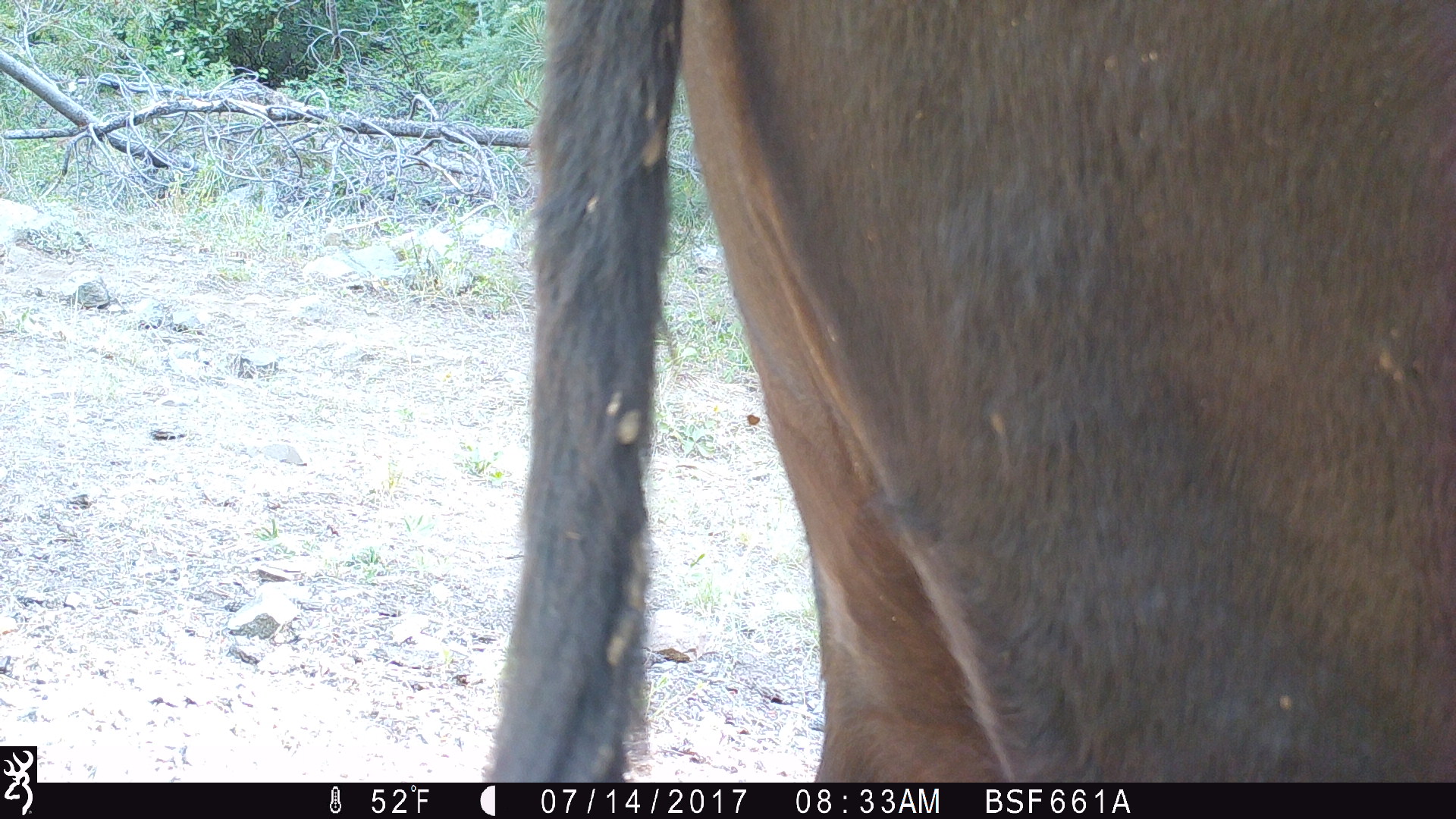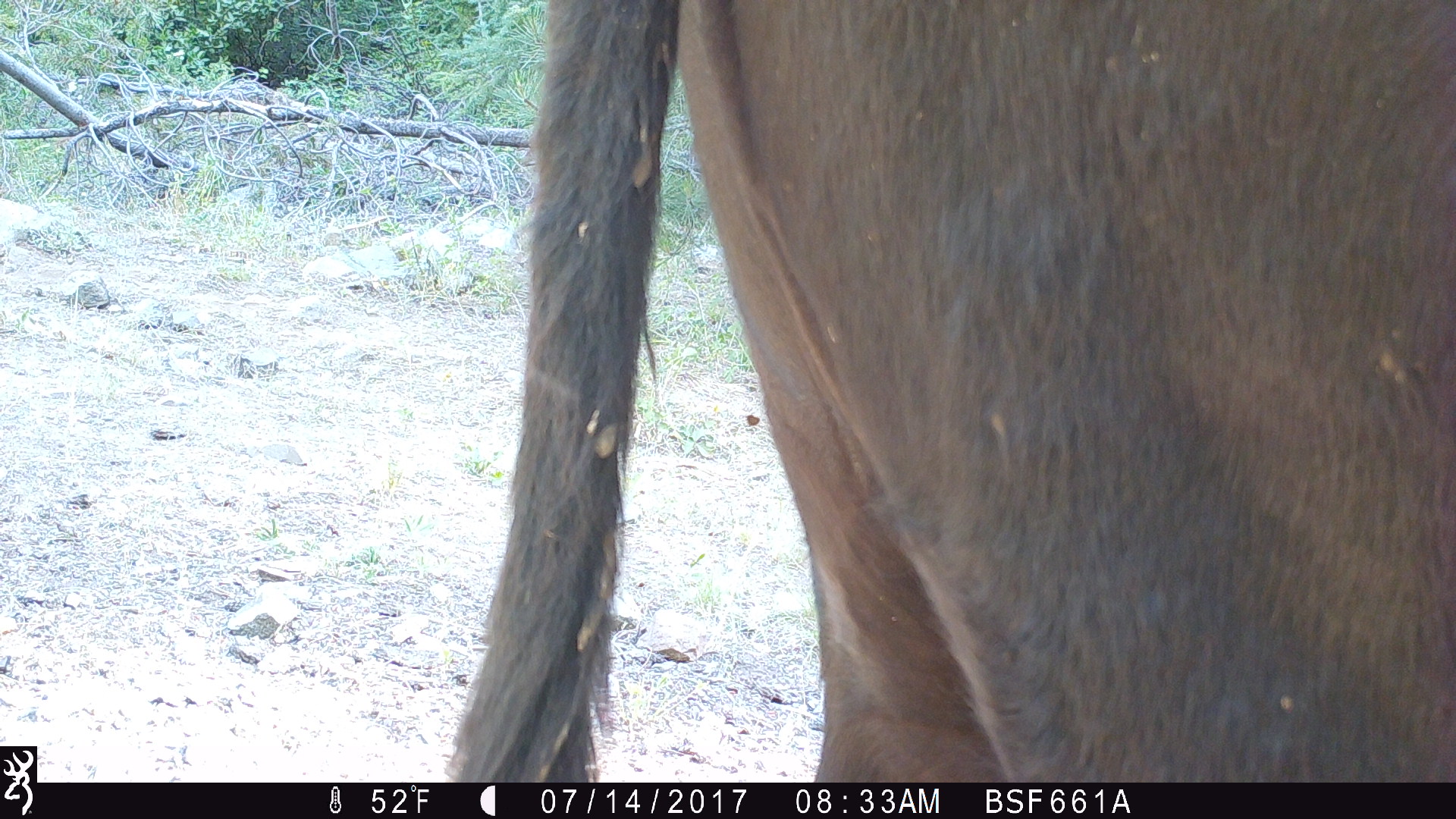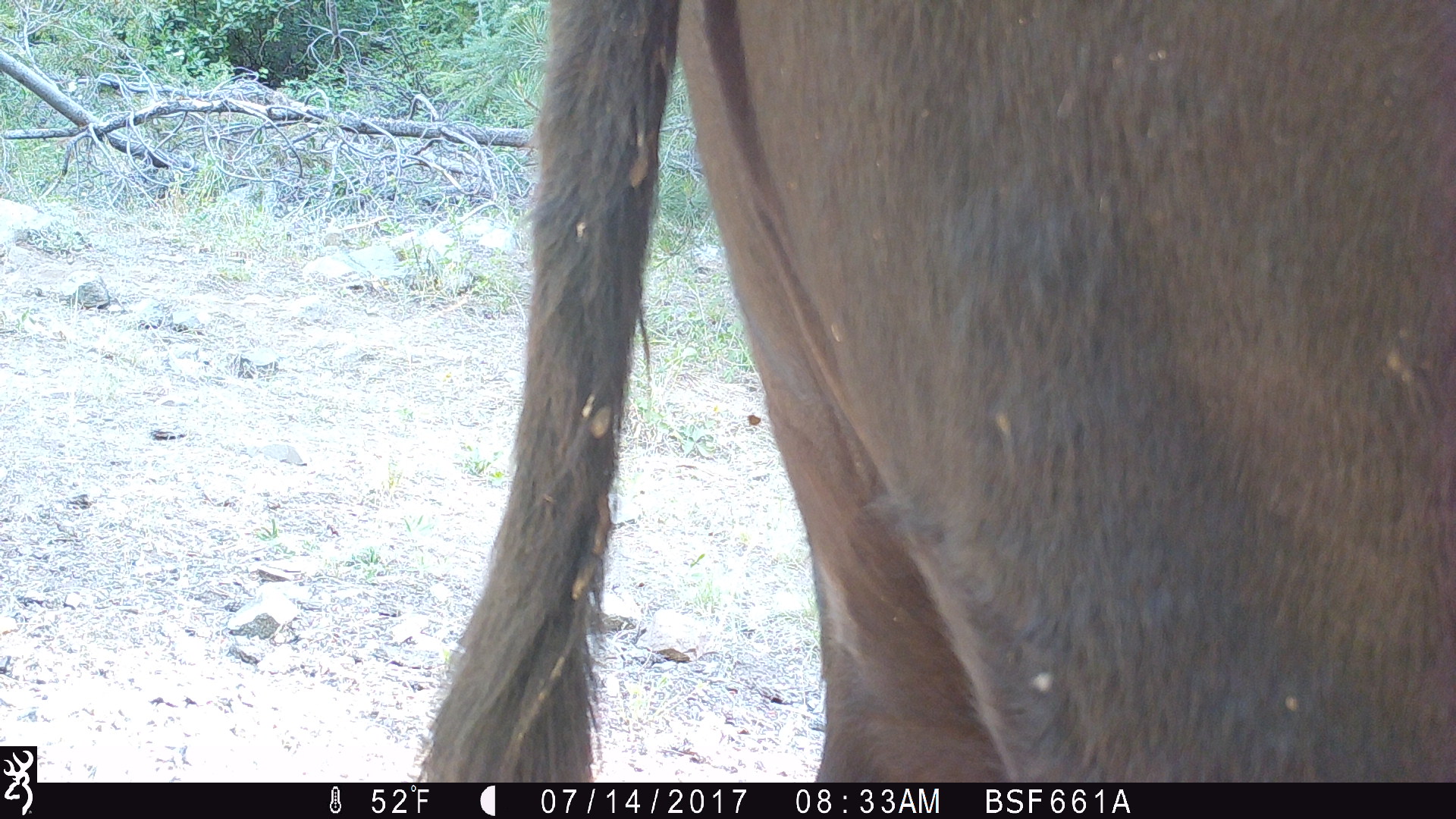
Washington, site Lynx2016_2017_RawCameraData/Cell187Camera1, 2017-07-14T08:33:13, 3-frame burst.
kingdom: Animalia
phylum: Chordata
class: Mammalia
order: Artiodactyla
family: Bovidae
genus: Bos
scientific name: Bos taurus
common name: domestic cattle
Domestic cattle (Bos taurus). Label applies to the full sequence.